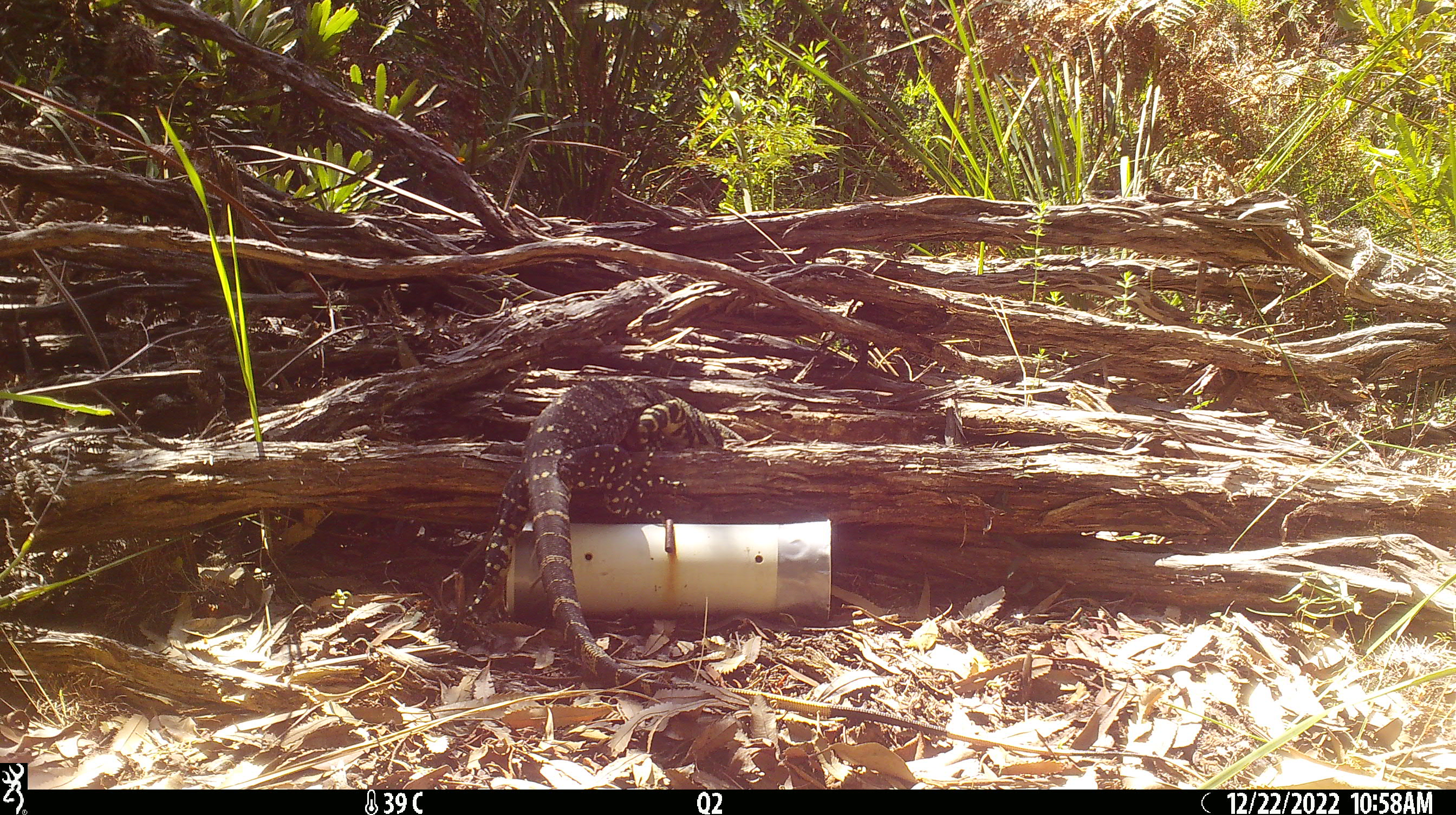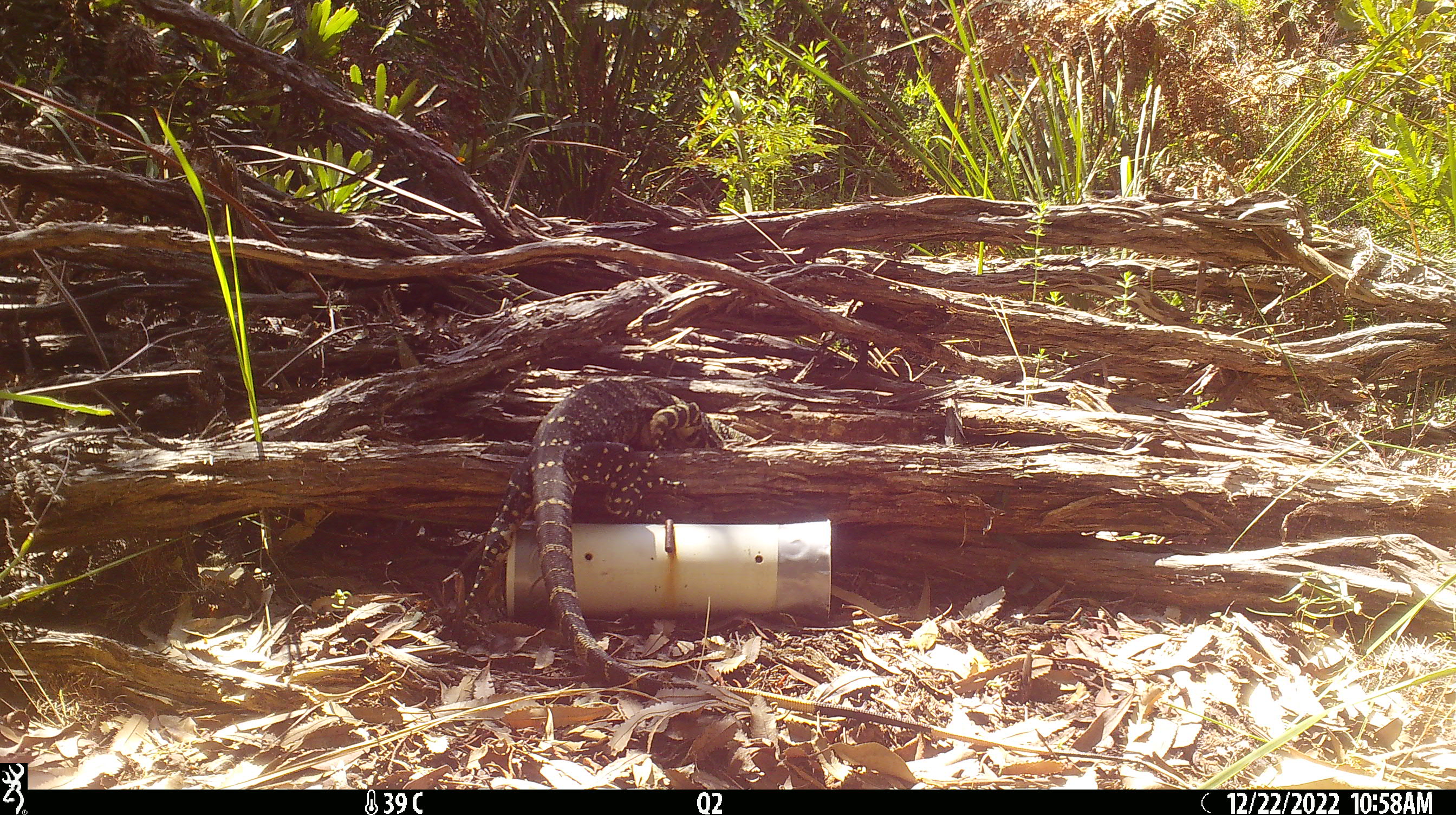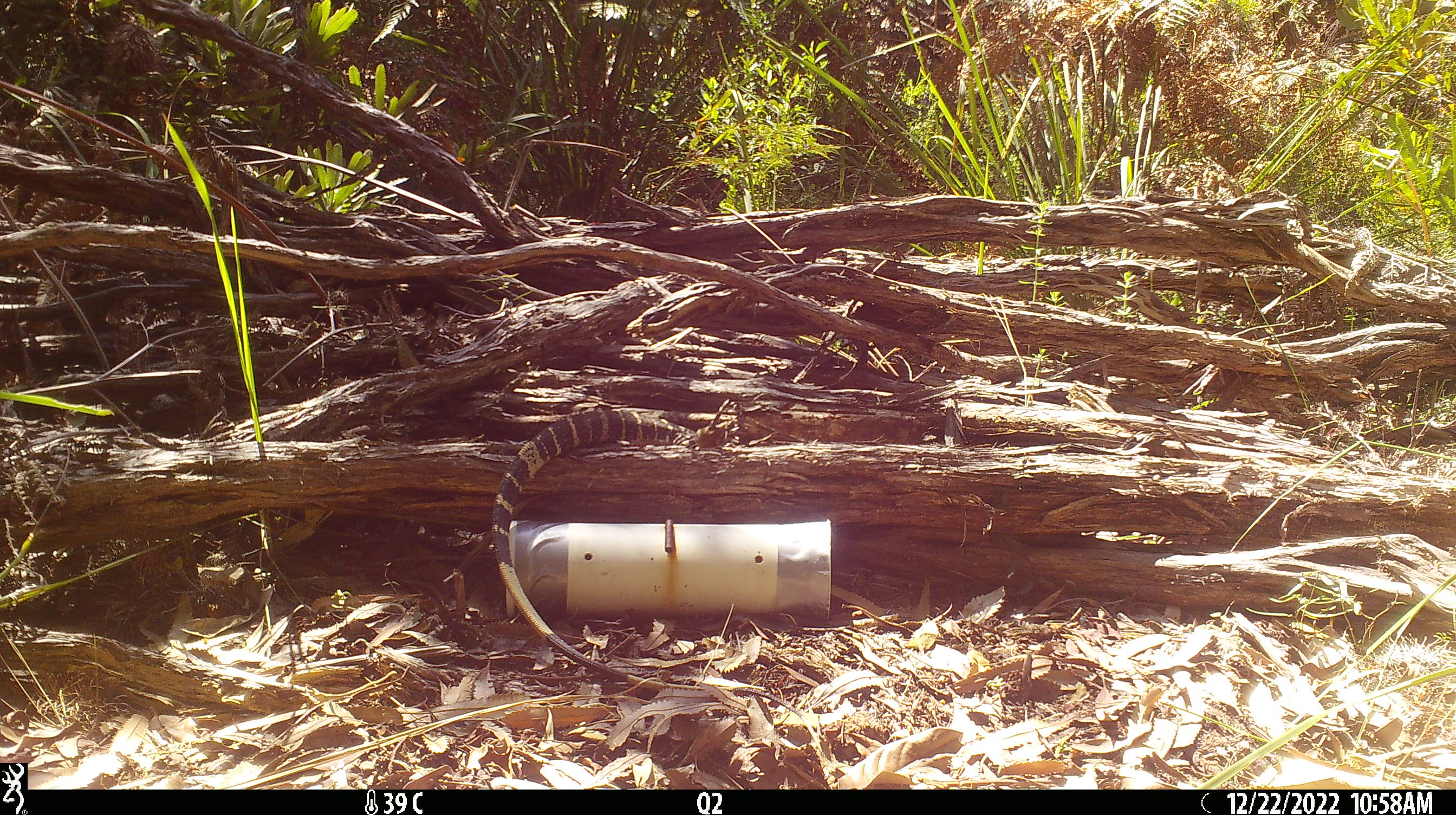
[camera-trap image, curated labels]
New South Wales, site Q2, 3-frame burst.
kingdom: Animalia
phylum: Chordata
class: Reptilia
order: Squamata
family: Varanidae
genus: Varanus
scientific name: Varanus varius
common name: lace monitor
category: goanna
Goanna (lace monitor) (Varanus varius).